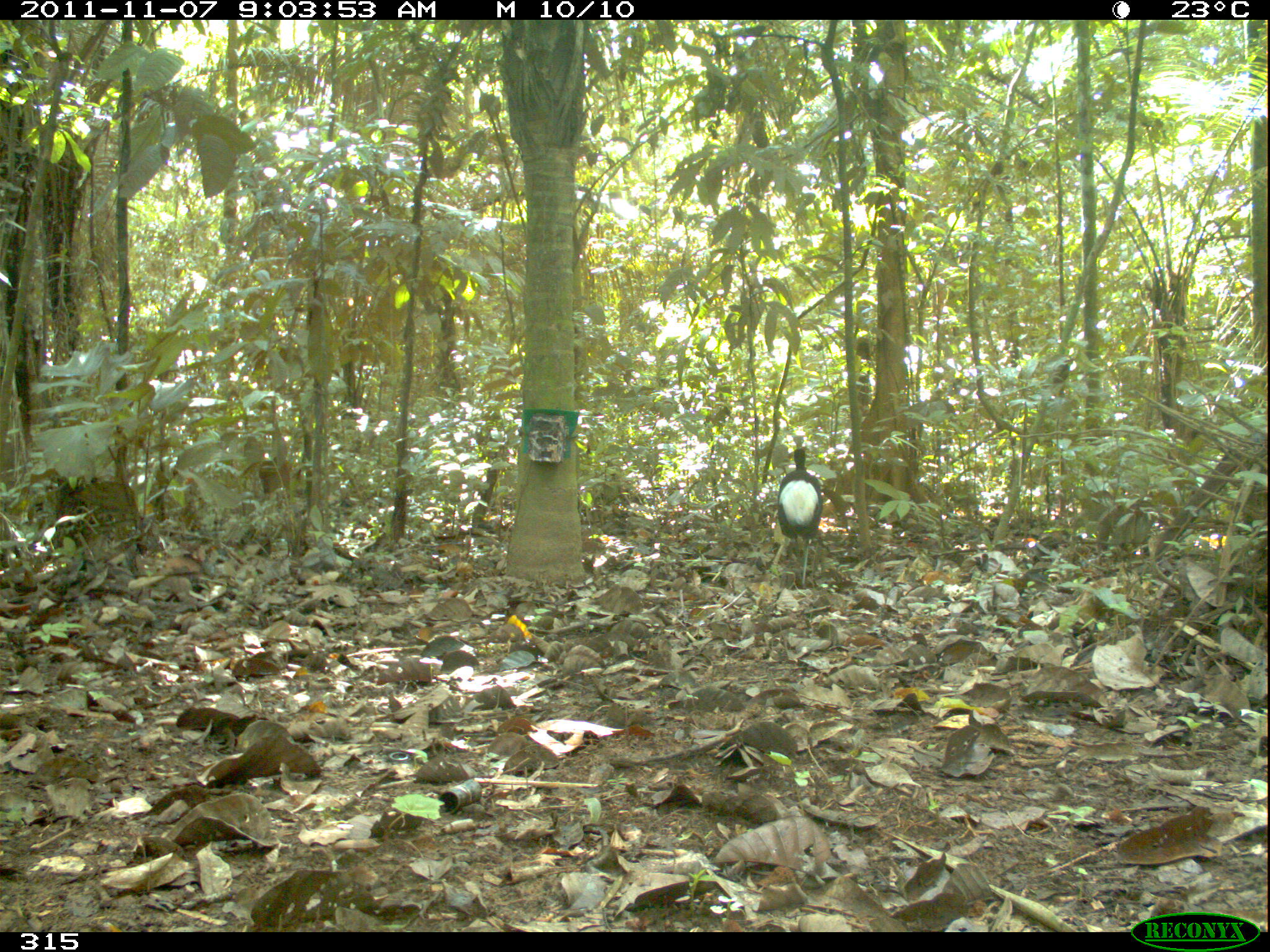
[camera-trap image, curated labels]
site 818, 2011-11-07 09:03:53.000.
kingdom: Animalia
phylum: Chordata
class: Aves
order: Gruiformes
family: Psophiidae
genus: Psophia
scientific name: Psophia leucoptera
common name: pale-winged trumpeter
Psophia leucoptera (pale-winged trumpeter).